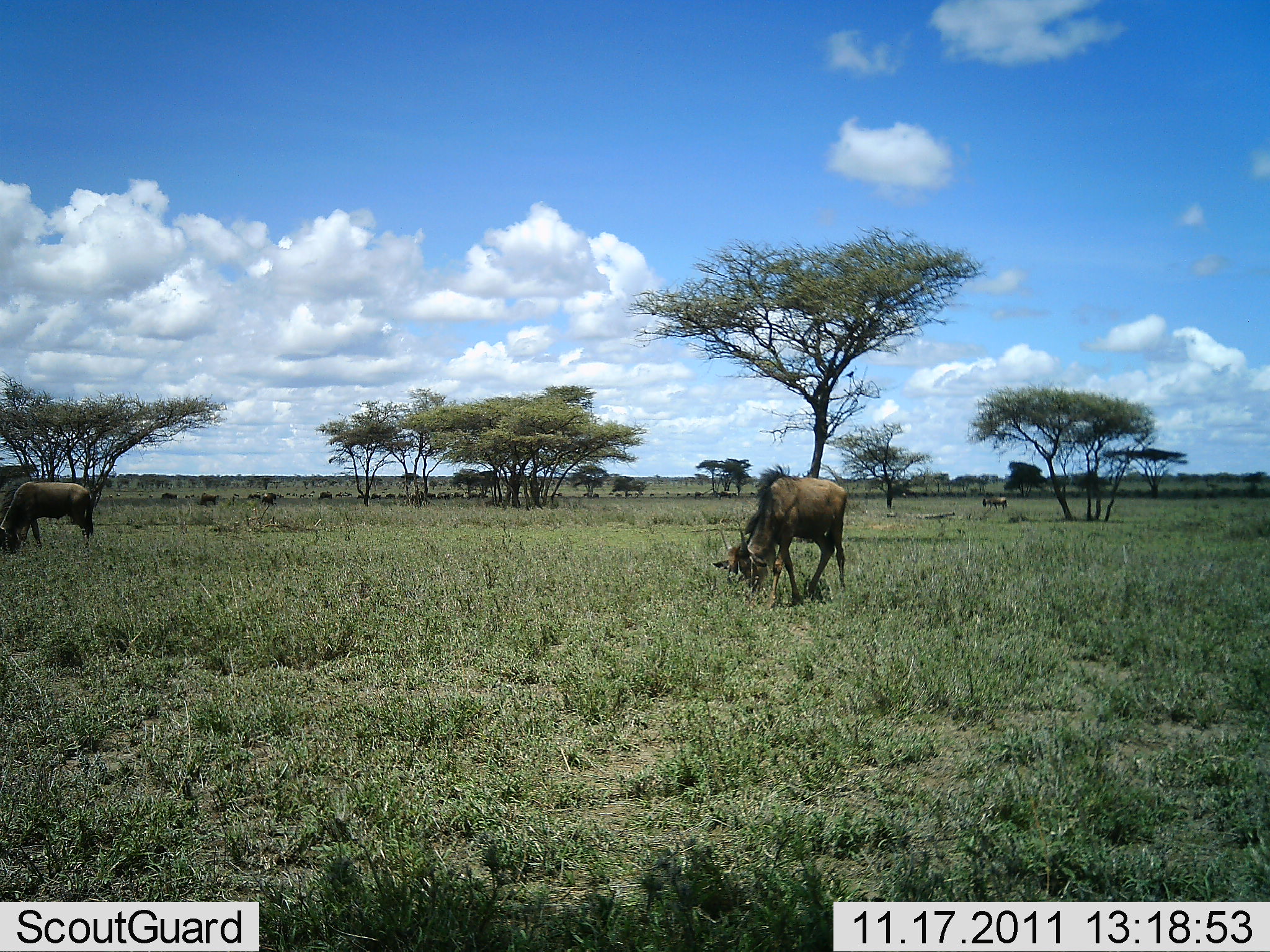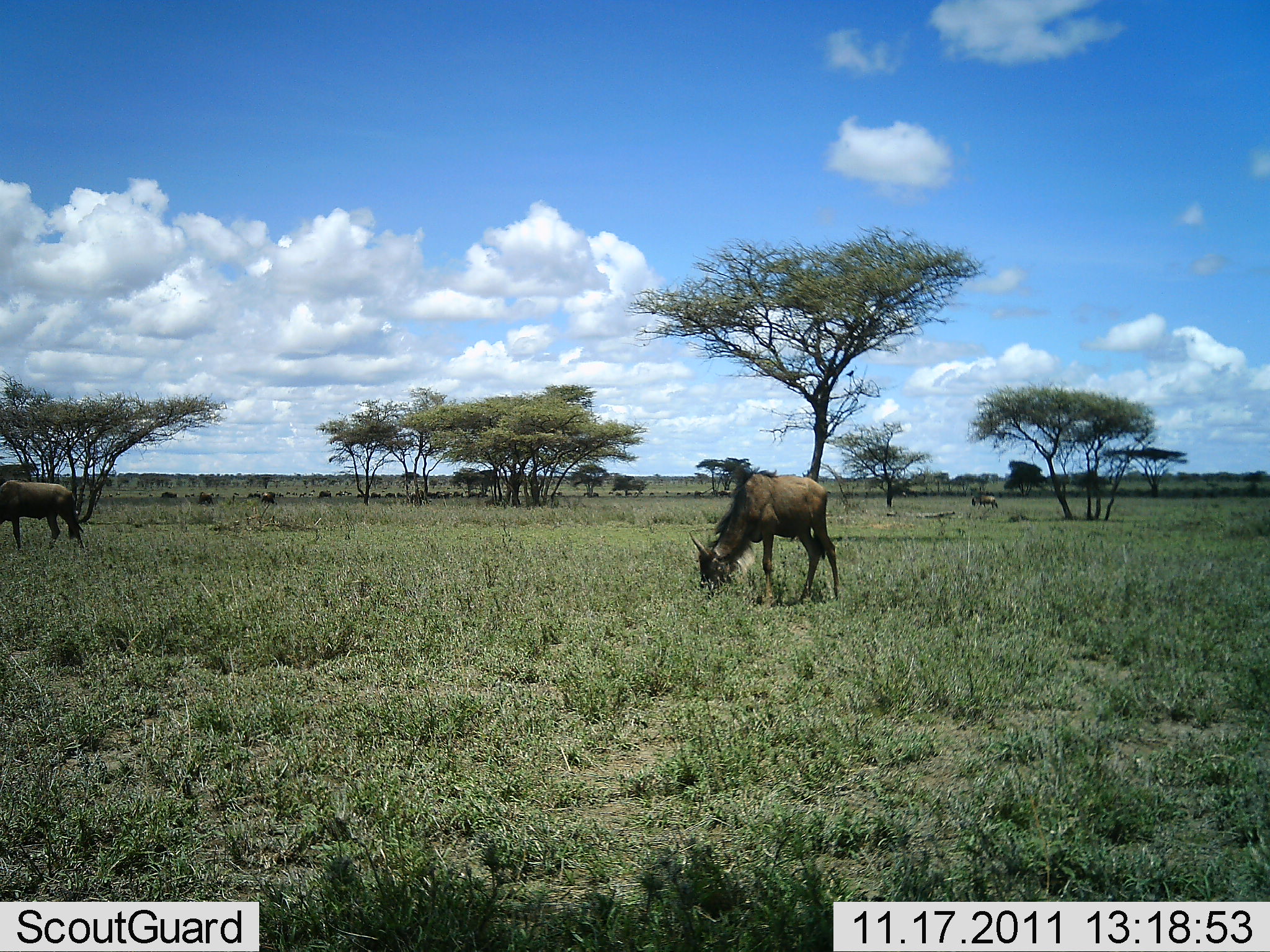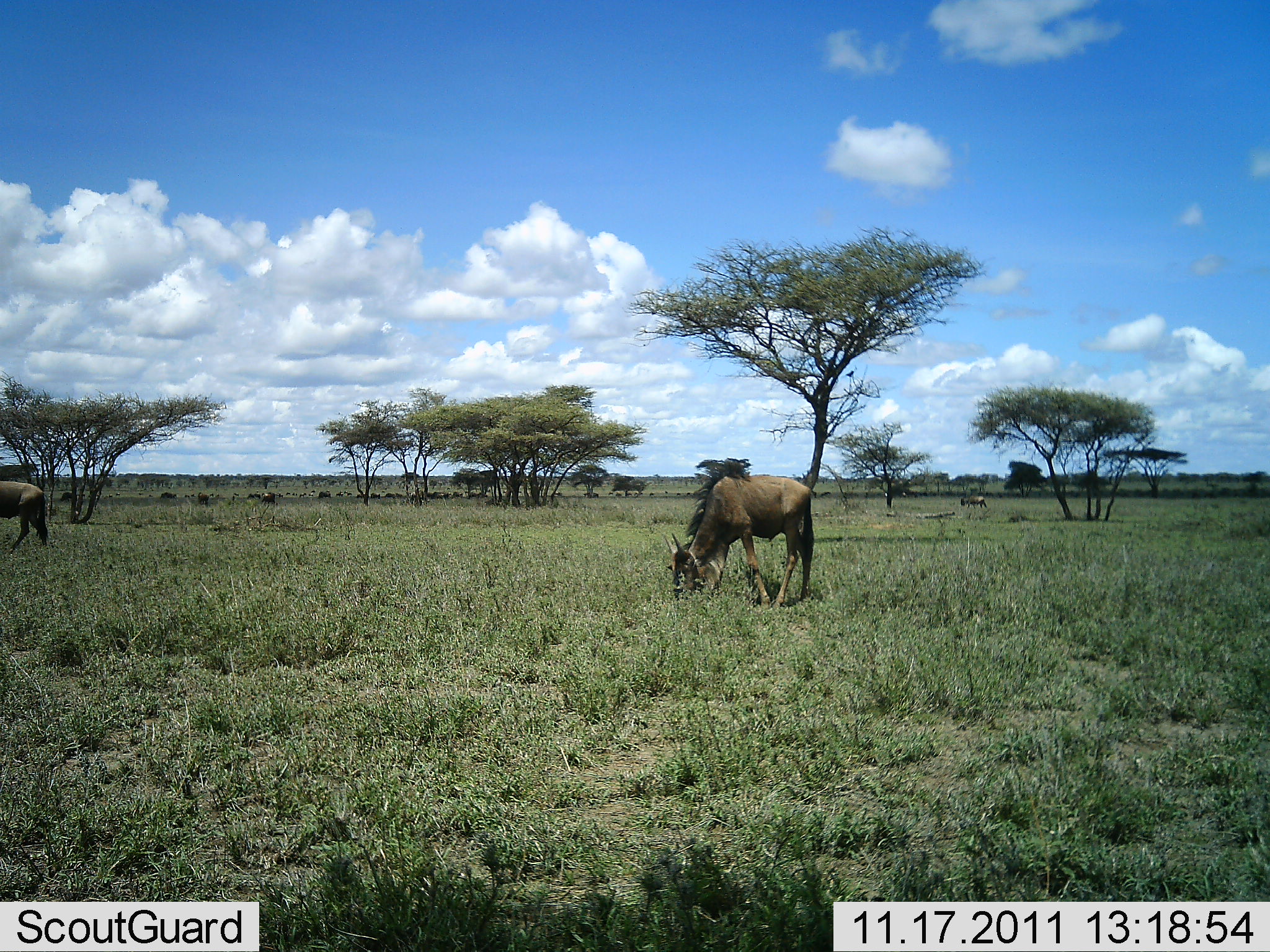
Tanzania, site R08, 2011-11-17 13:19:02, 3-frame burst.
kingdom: Animalia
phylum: Chordata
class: Mammalia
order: Artiodactyla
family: Bovidae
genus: Connochaetes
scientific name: Connochaetes taurinus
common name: blue wildebeest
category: wildebeest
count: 7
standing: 36%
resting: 9%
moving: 36%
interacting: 0%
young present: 9%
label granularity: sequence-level